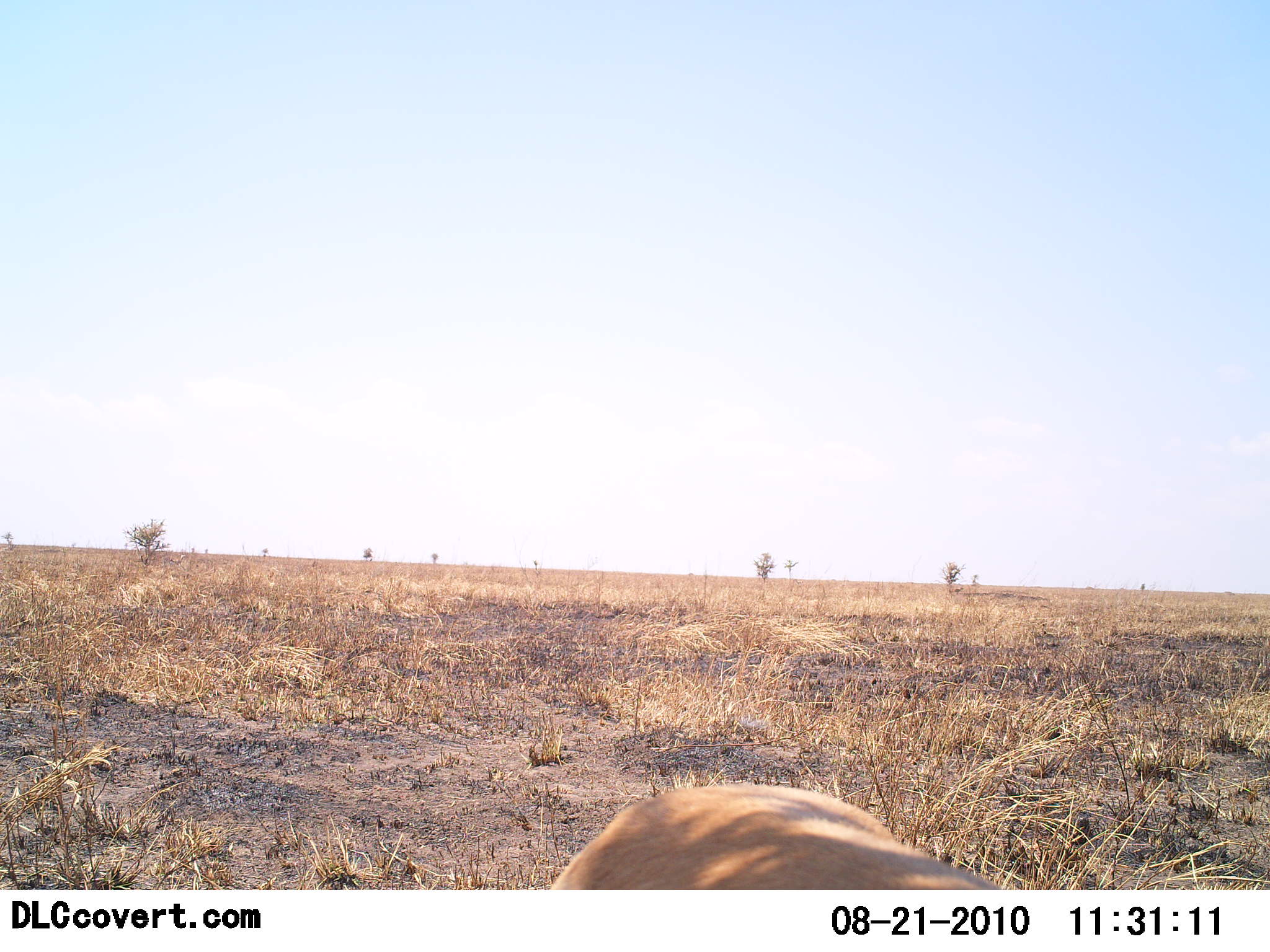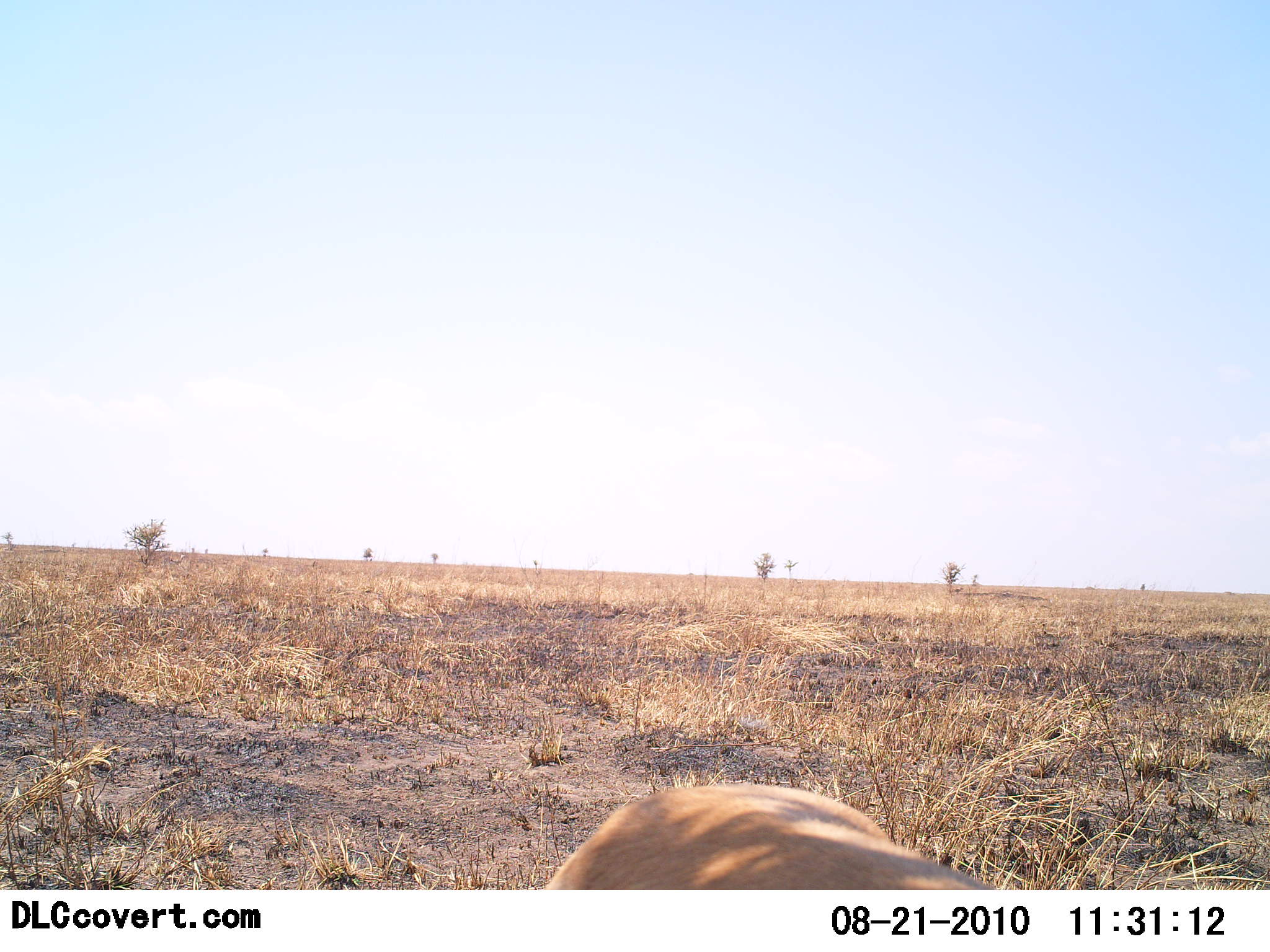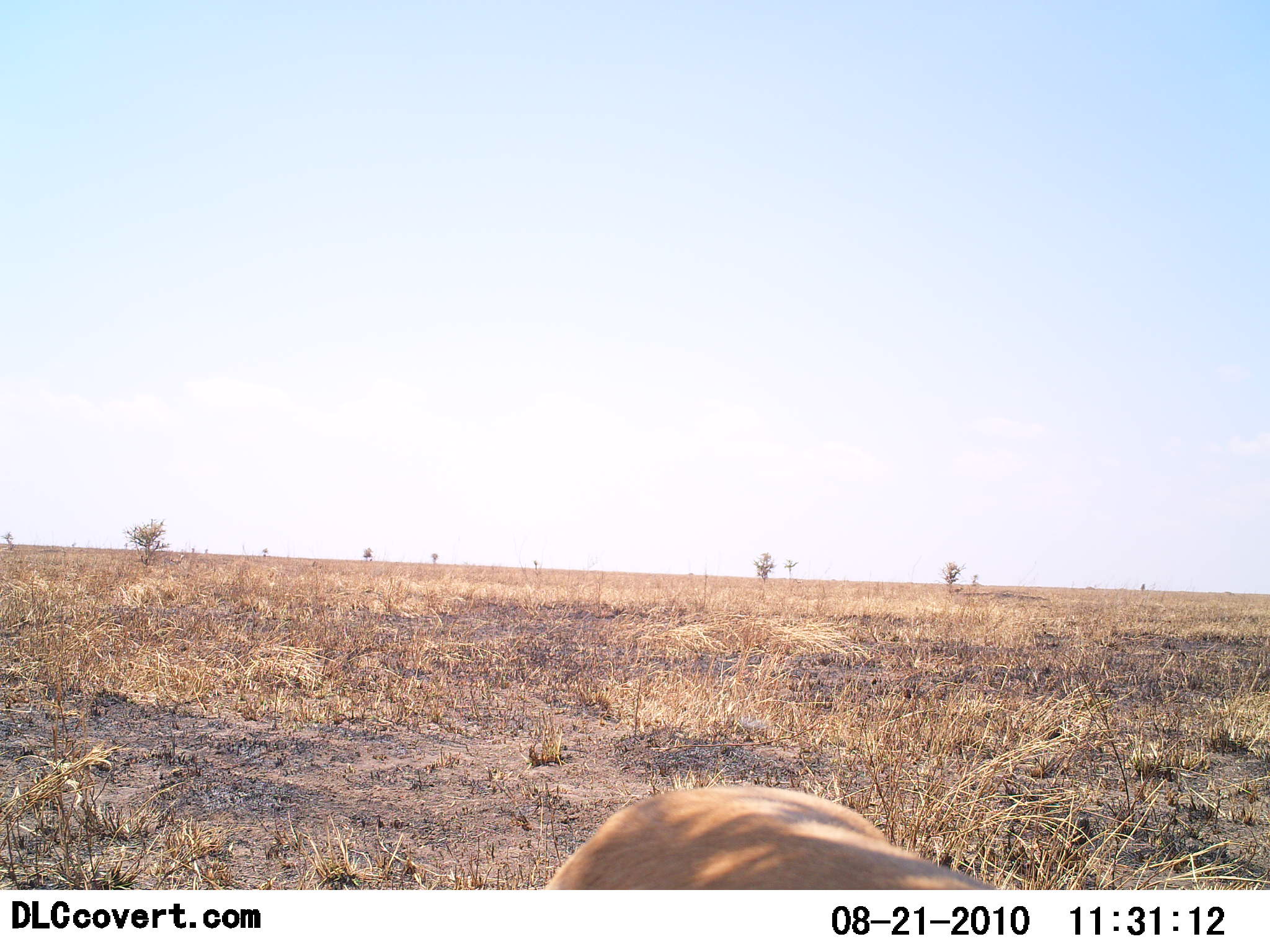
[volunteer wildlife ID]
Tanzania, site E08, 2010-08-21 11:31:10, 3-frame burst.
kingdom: Animalia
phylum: Chordata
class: Mammalia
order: Carnivora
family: Felidae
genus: Panthera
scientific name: Panthera leo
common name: lion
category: lionfemale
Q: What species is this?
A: Lionfemale (lion) (Panthera leo).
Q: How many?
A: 1.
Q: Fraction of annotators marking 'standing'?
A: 17%.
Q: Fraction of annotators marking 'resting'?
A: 83%.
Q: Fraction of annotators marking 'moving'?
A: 0%.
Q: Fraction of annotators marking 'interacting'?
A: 0%.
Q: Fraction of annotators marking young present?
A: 0%.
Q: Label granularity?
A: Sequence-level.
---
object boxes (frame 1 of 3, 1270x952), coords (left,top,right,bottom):
animal: (547,783,1004,889)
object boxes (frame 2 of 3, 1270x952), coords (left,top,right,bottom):
animal: (547,783,1004,889)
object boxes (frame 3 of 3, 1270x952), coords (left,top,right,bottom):
animal: (547,783,1004,889)